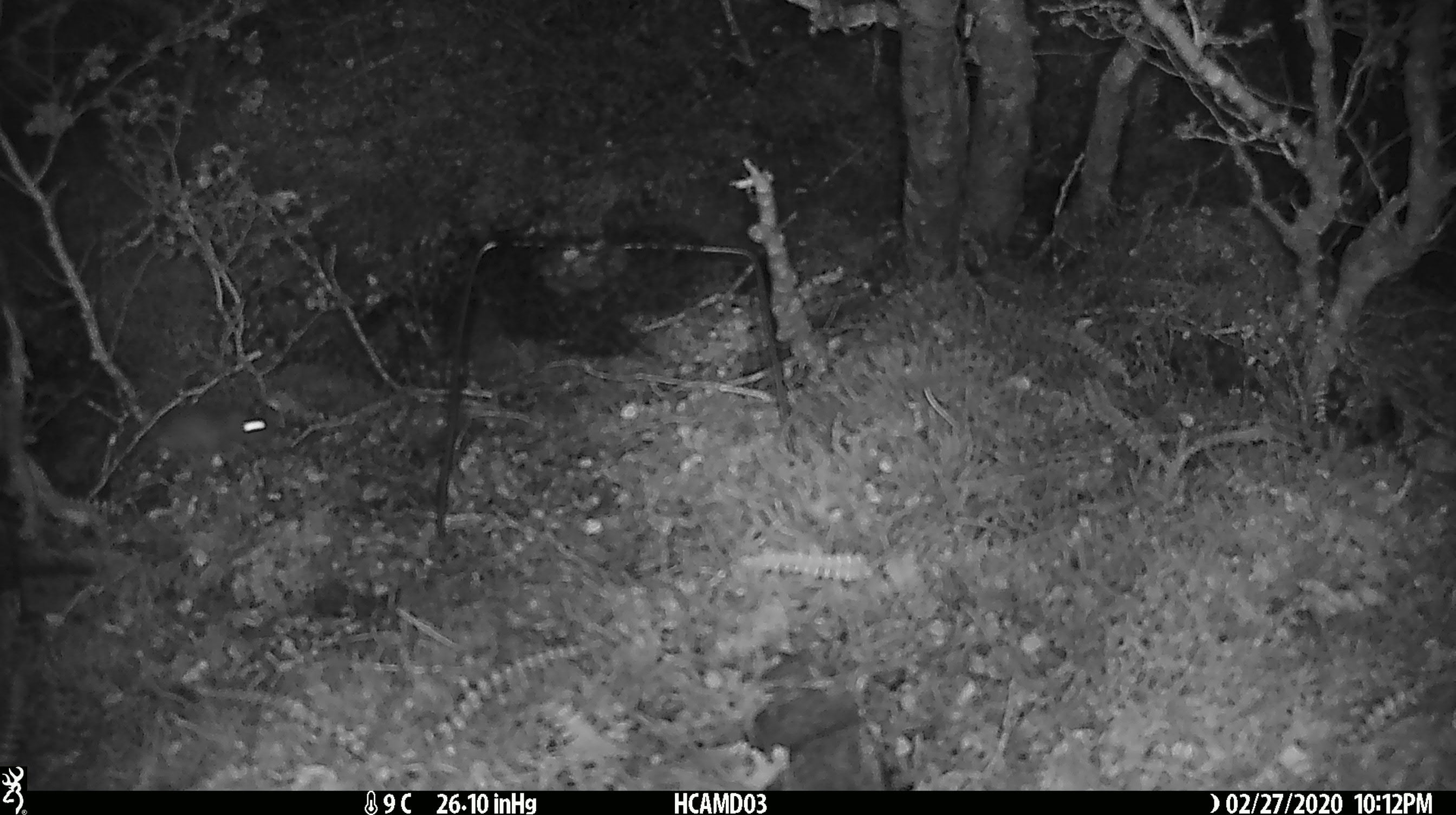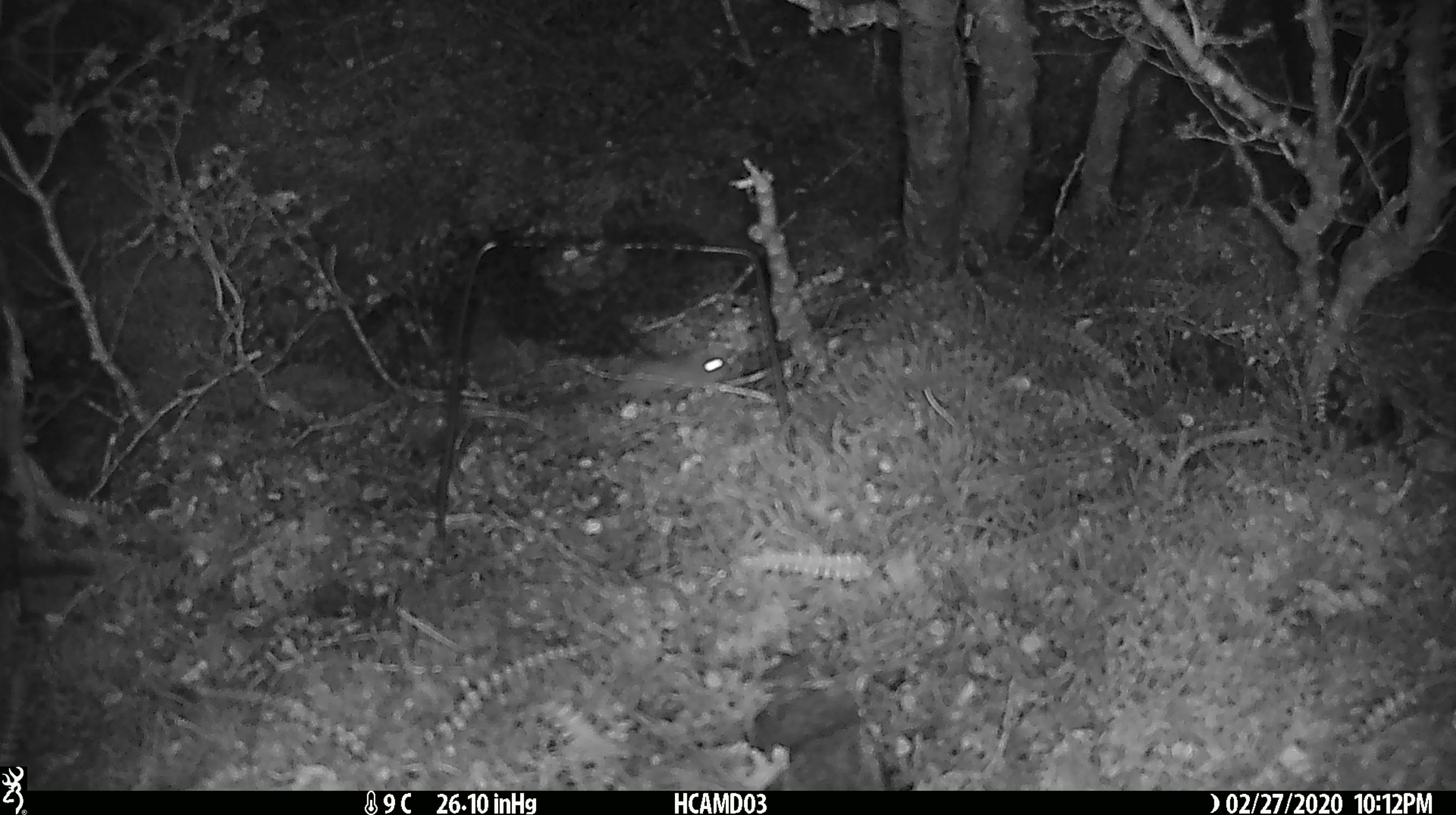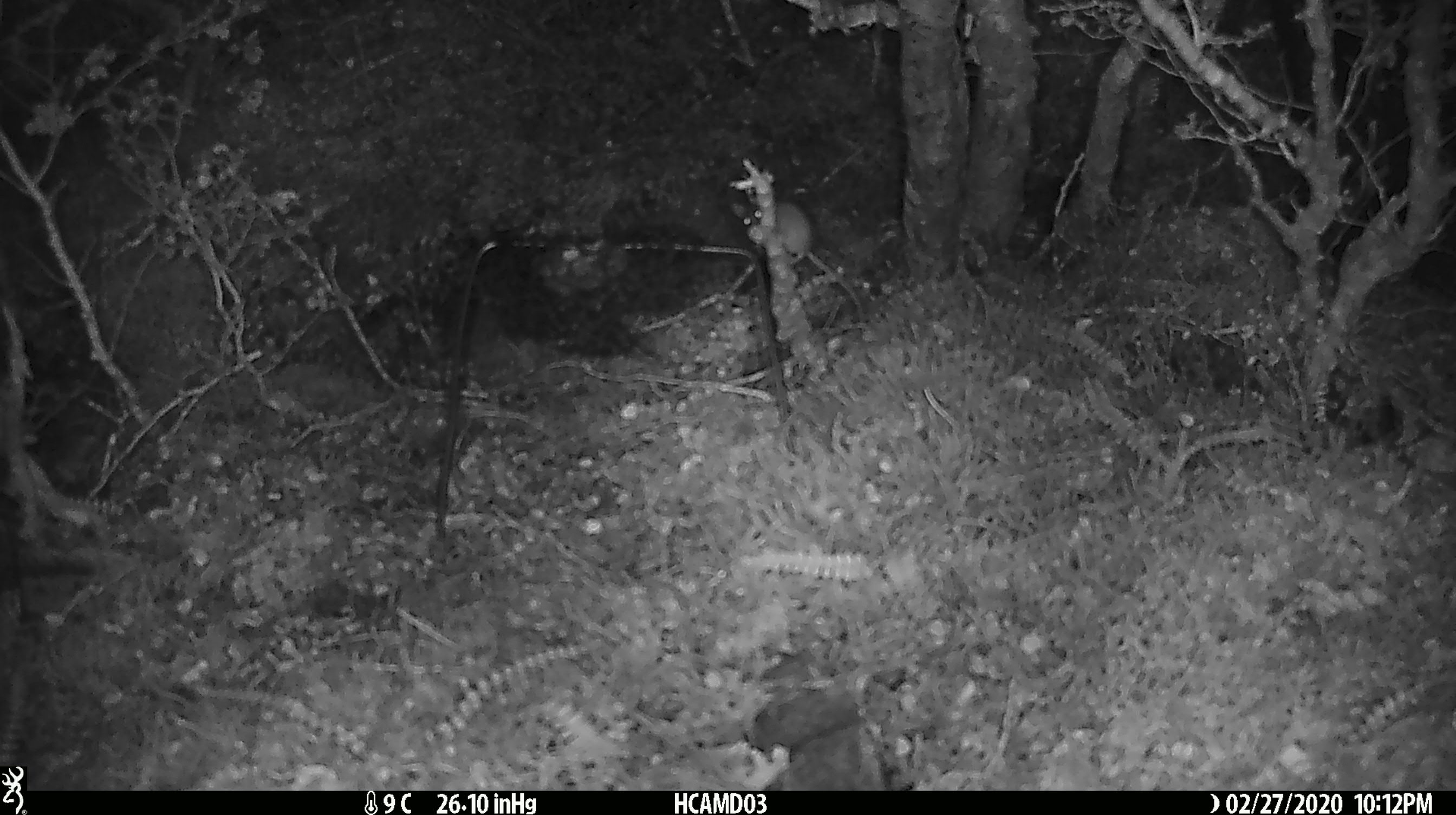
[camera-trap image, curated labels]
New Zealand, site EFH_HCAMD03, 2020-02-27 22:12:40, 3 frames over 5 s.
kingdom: Animalia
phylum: Chordata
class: Mammalia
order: Rodentia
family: Muridae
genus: Mus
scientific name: Mus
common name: mouse